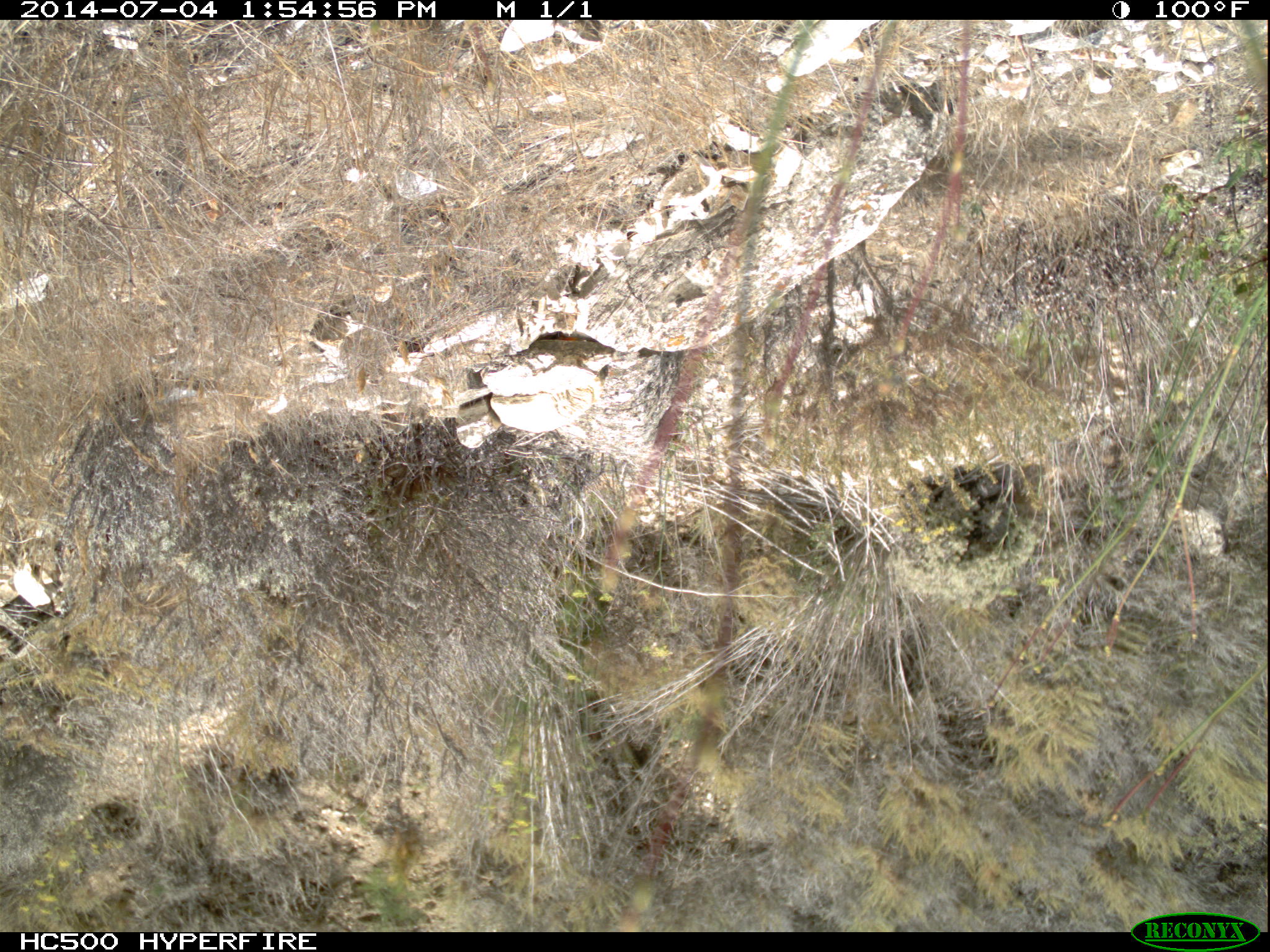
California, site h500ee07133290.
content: no animal present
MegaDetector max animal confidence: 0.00